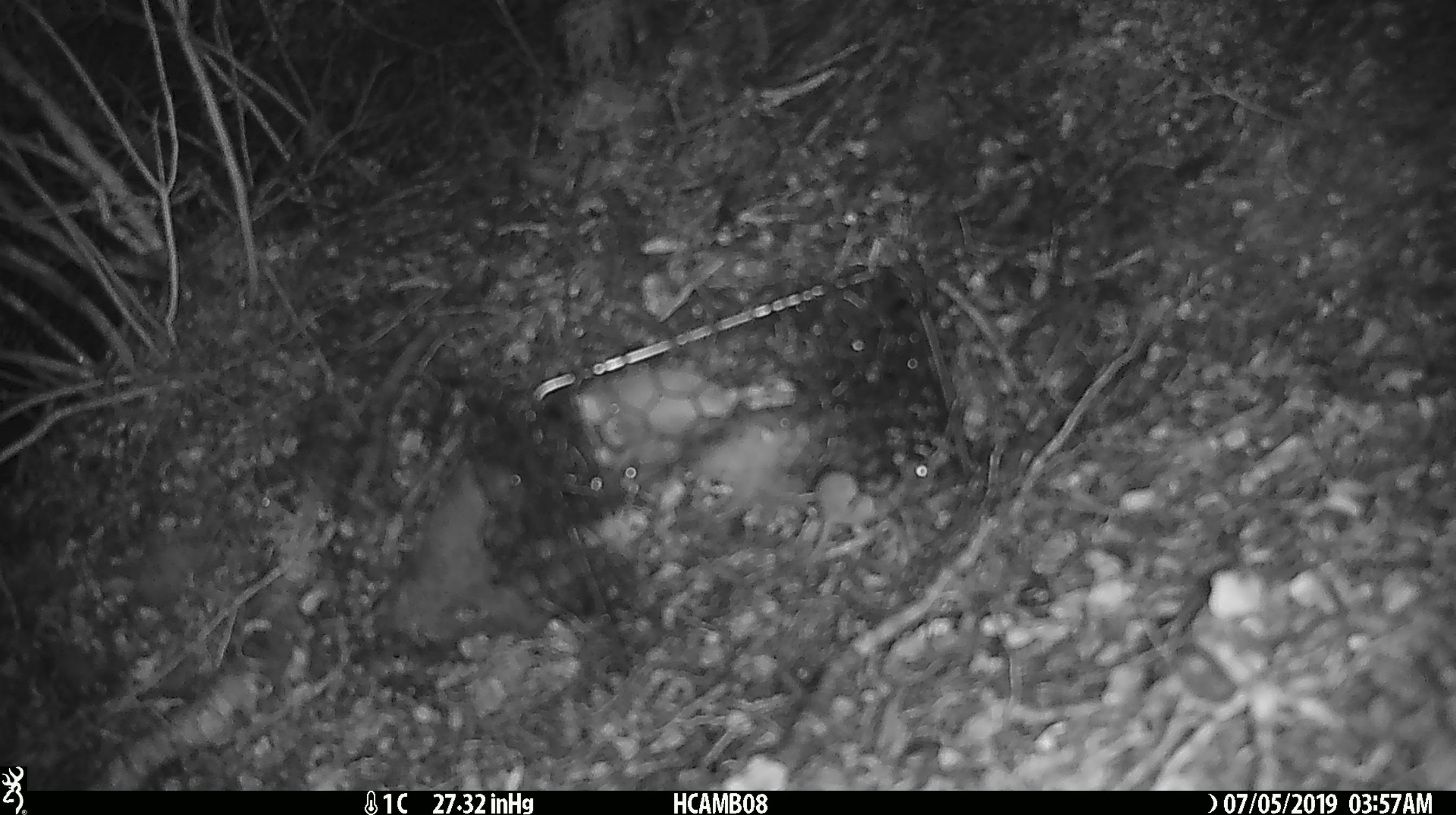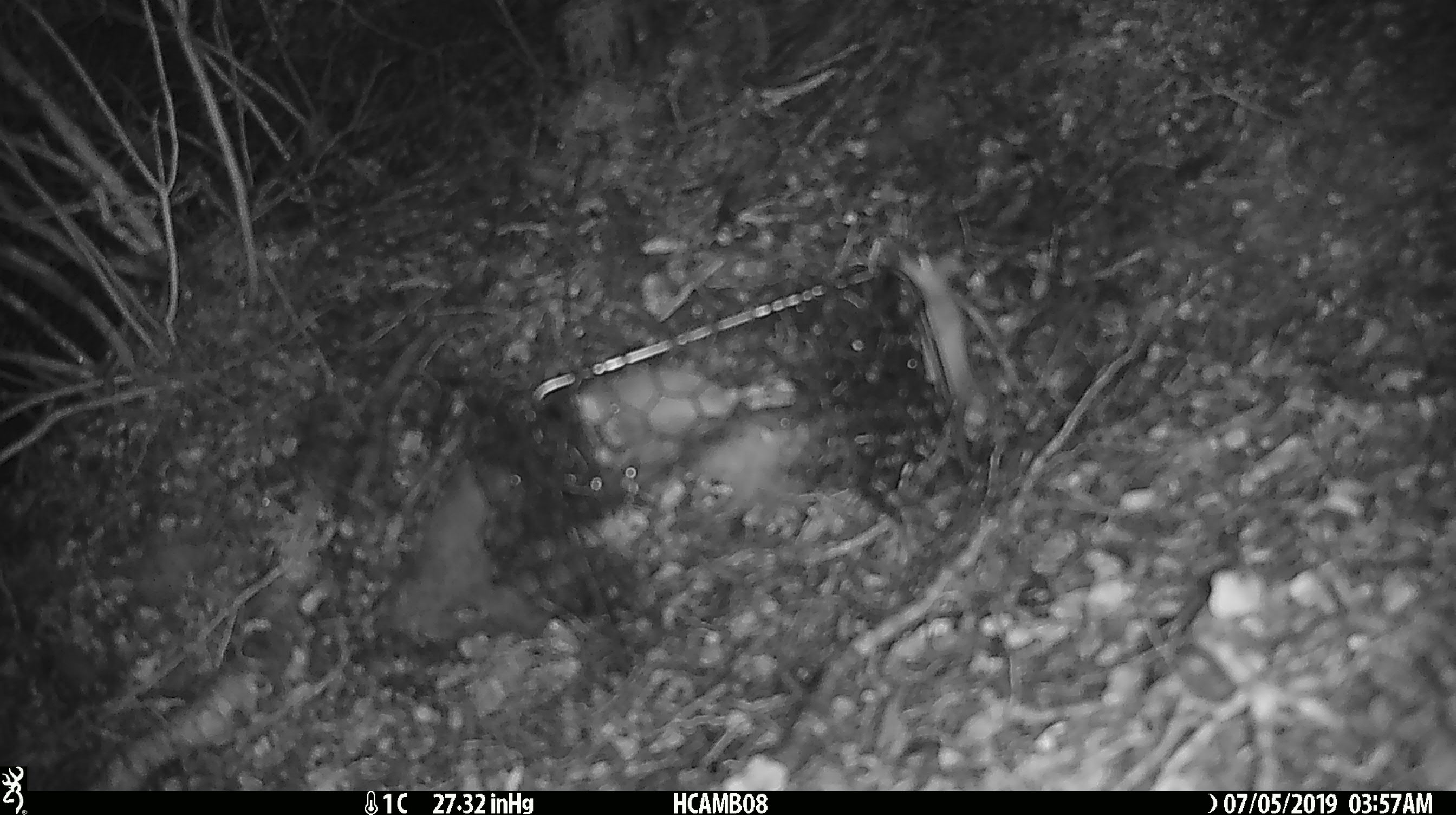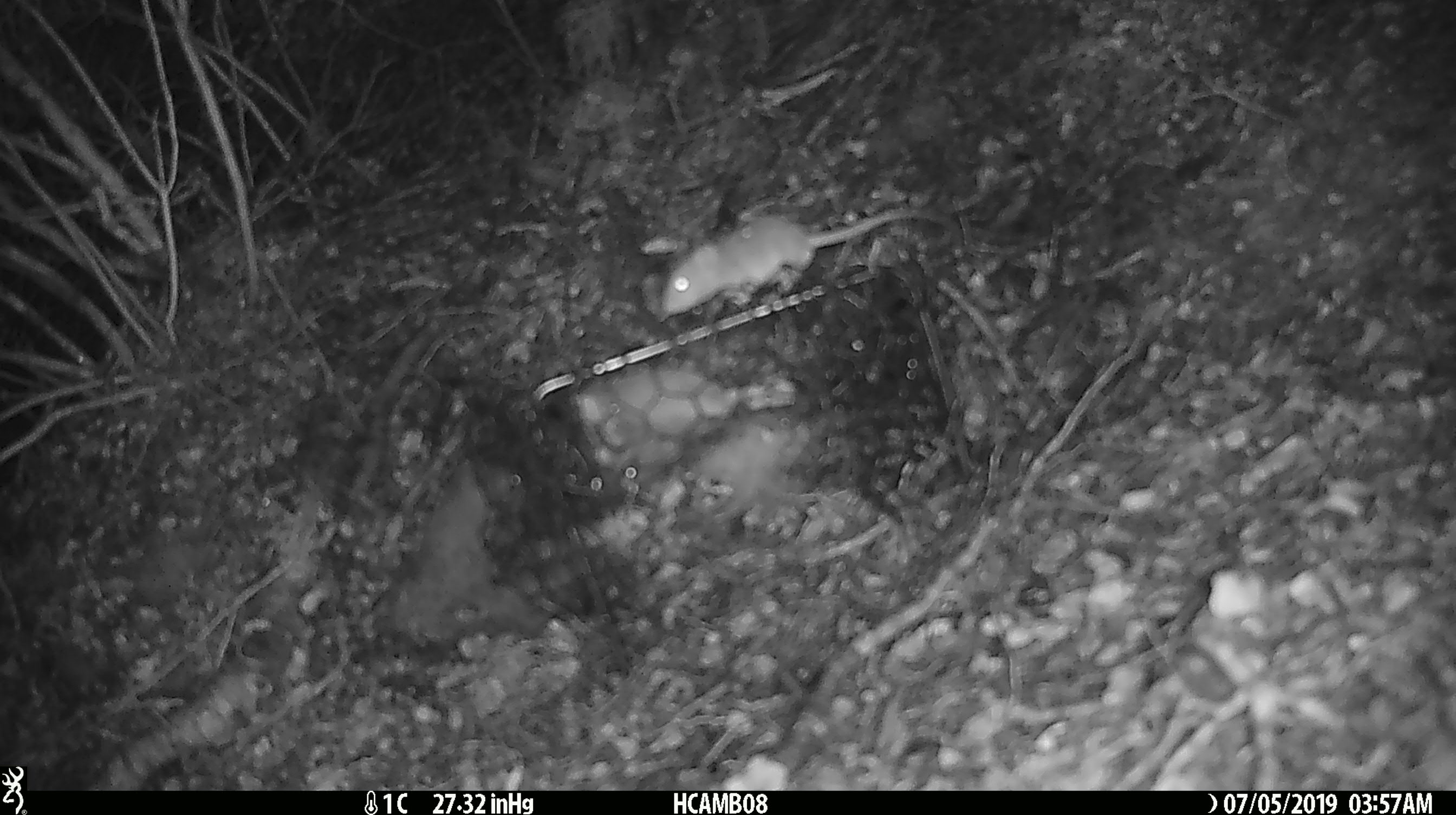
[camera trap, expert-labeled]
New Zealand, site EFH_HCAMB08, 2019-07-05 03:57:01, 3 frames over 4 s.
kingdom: Animalia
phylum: Chordata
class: Mammalia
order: Rodentia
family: Muridae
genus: Mus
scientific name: Mus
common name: mouse